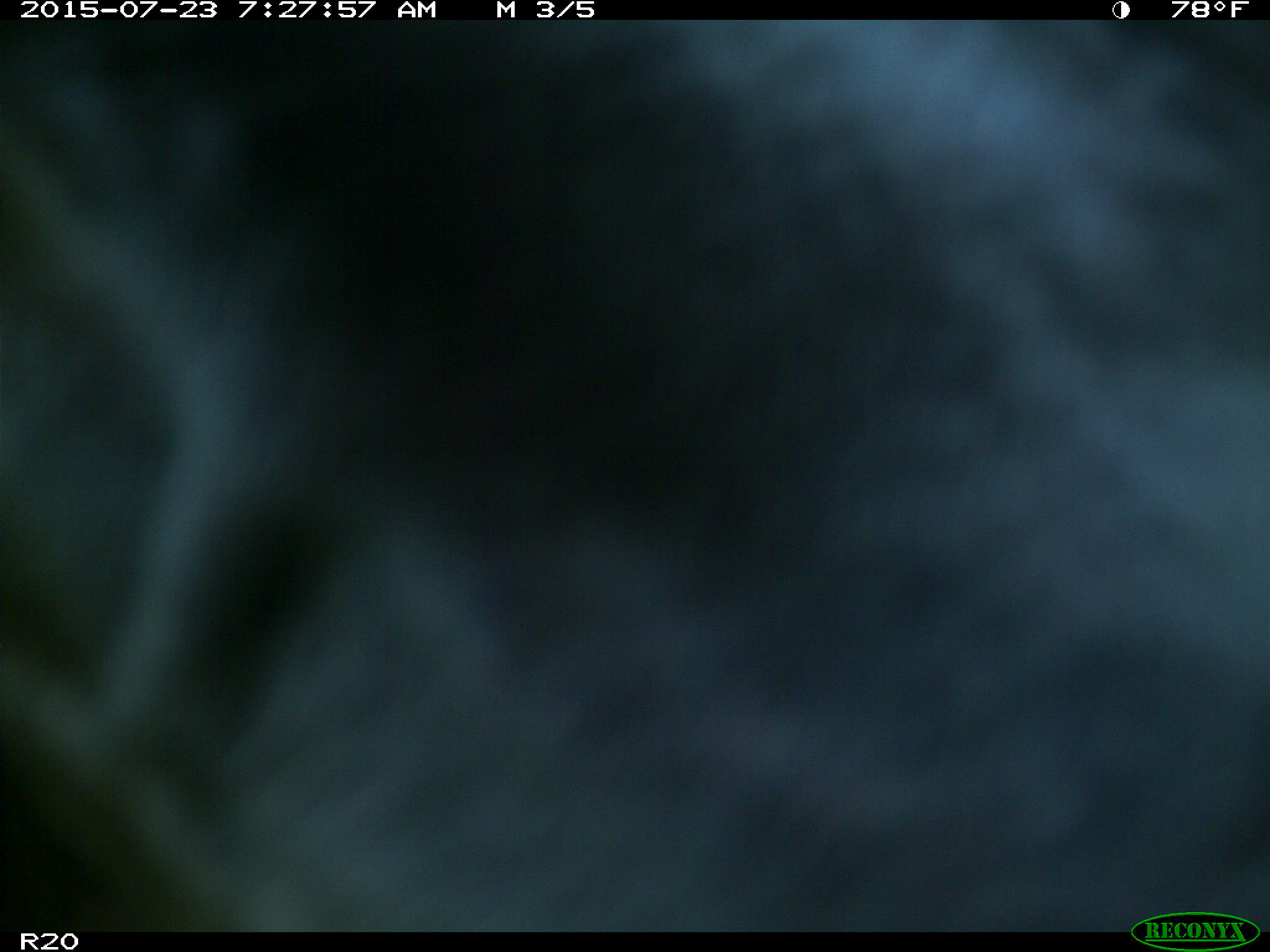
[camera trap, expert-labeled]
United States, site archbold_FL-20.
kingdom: Animalia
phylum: Chordata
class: Mammalia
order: Artiodactyla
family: Bovidae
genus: Bos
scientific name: Bos taurus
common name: domestic cow